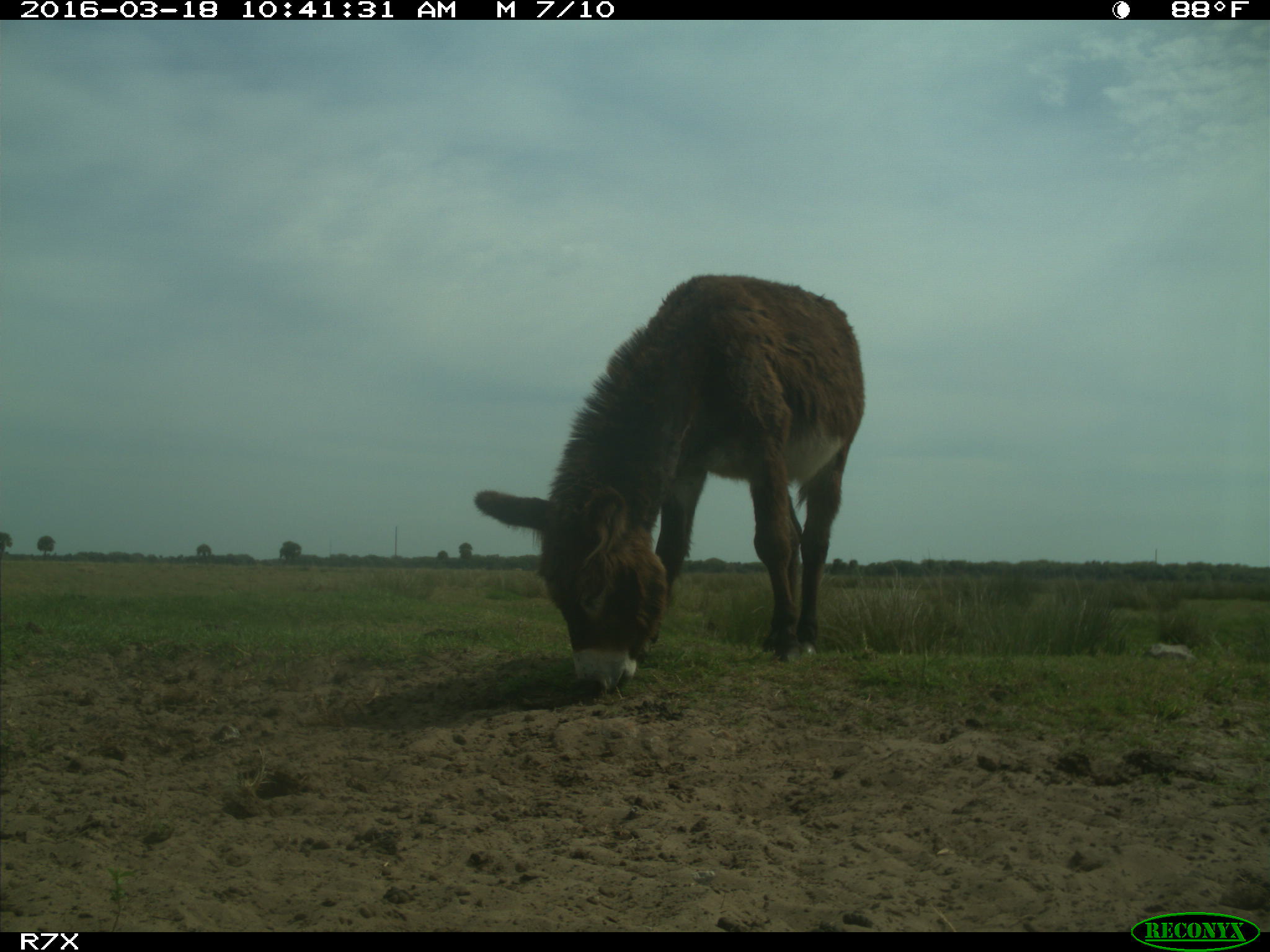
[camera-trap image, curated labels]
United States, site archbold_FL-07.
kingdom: Animalia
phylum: Chordata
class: Mammalia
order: Perissodactyla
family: Equidae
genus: Equus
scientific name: Equus africanus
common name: african wild ass